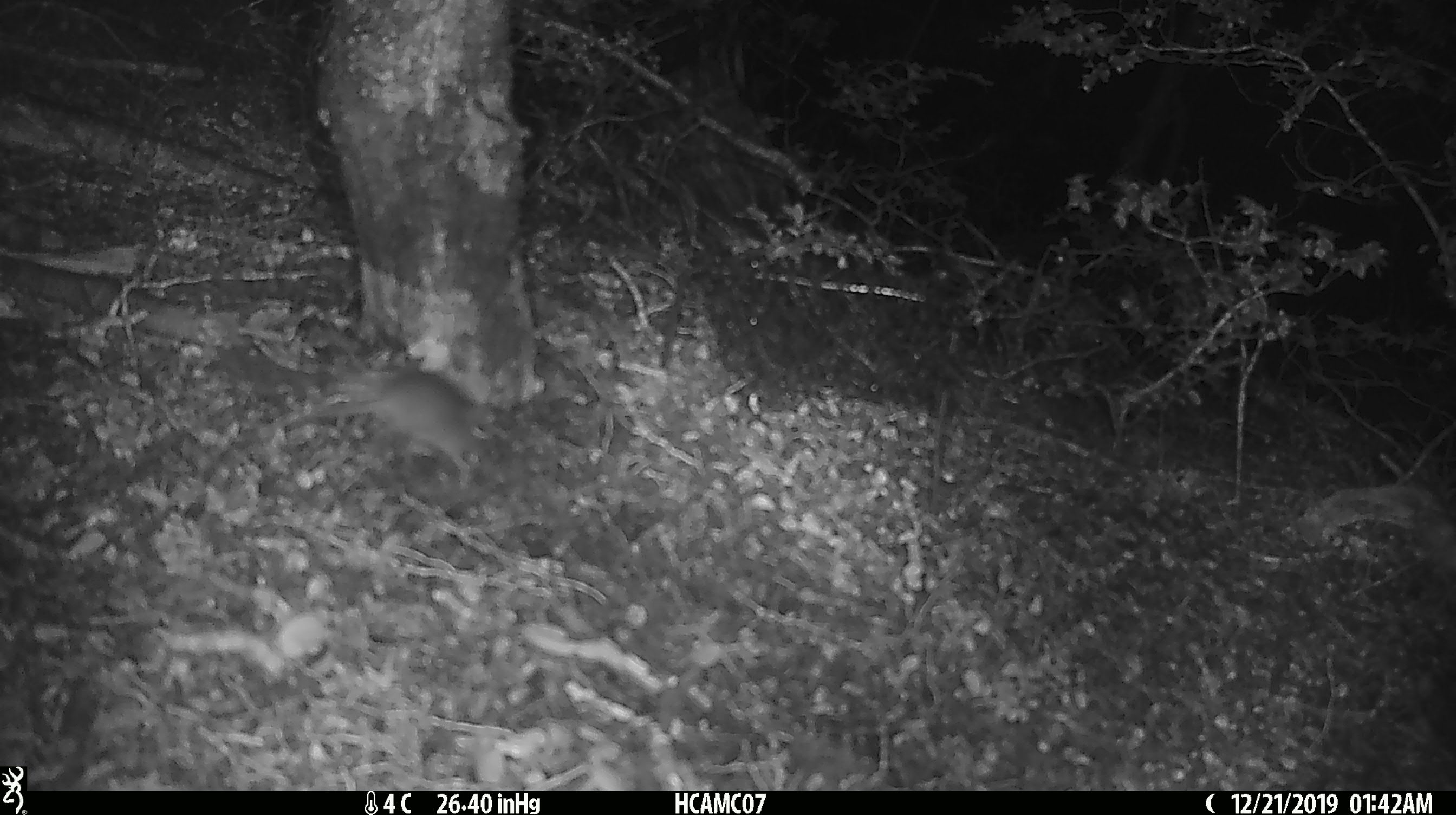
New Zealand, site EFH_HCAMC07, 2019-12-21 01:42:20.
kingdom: Animalia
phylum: Chordata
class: Mammalia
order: Rodentia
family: Muridae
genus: Mus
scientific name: Mus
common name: mouse